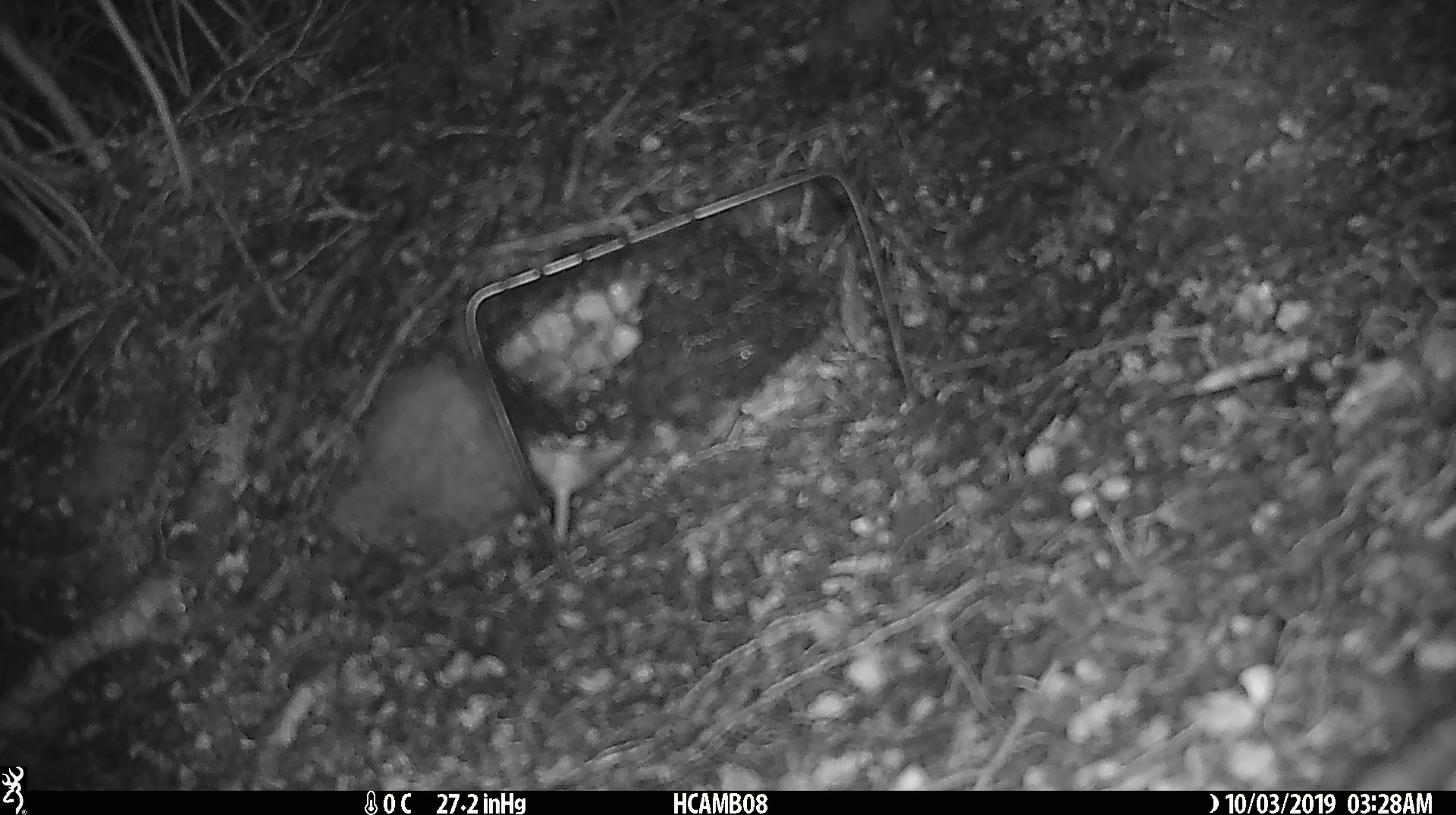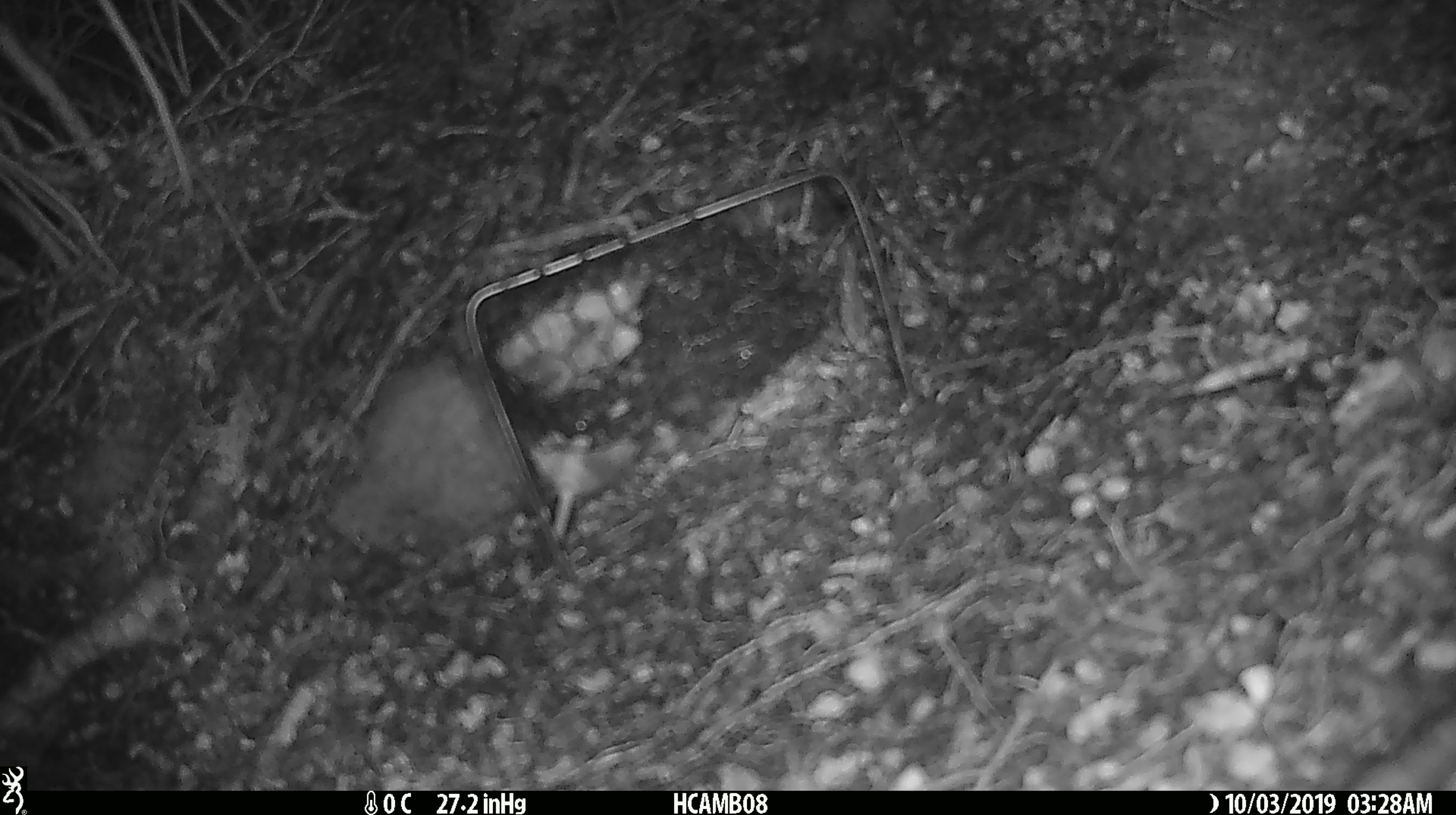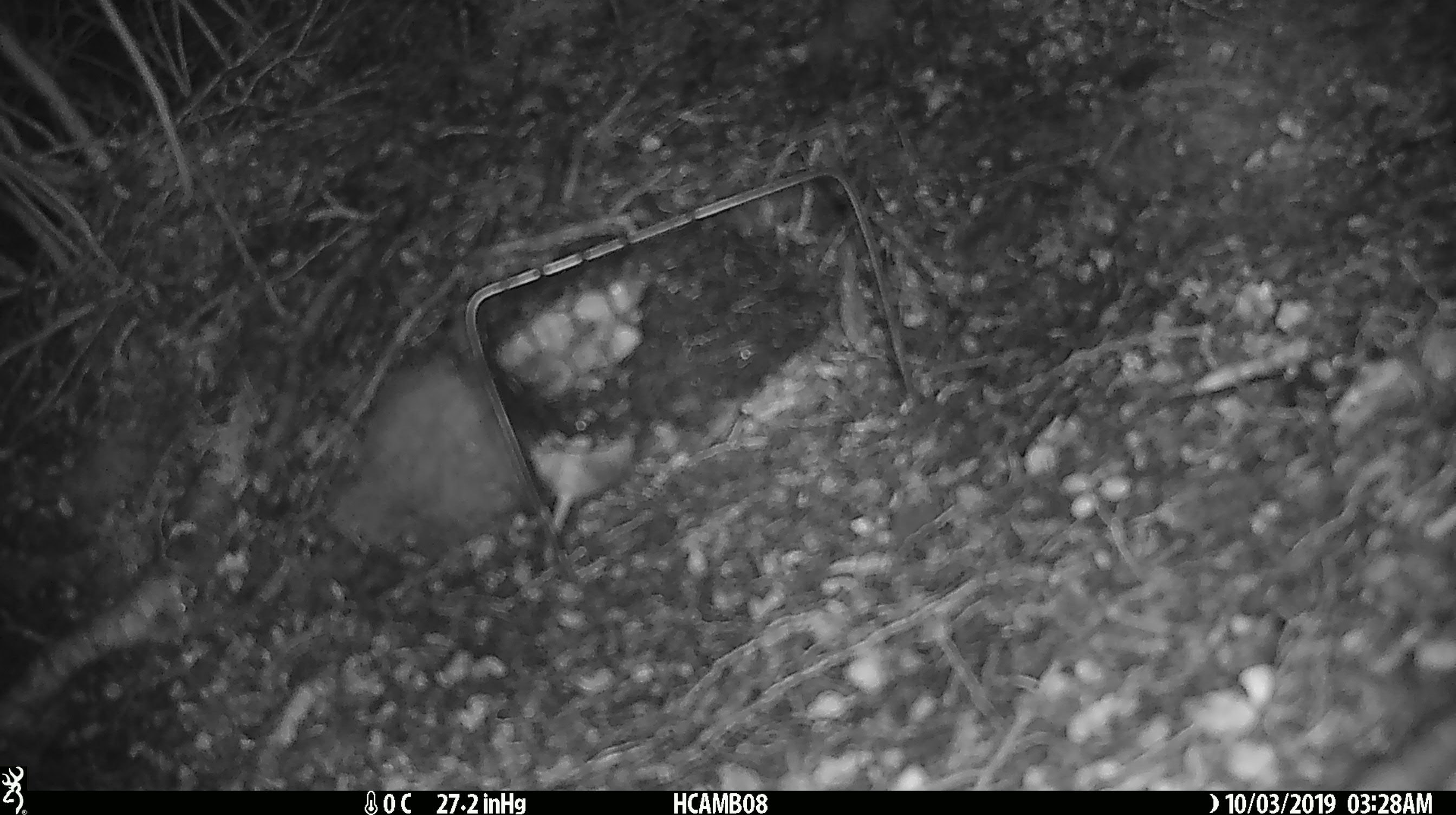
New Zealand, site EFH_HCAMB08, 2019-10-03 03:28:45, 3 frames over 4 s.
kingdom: Animalia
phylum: Chordata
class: Mammalia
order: Rodentia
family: Muridae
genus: Mus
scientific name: Mus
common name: mouse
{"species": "mouse (Mus)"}